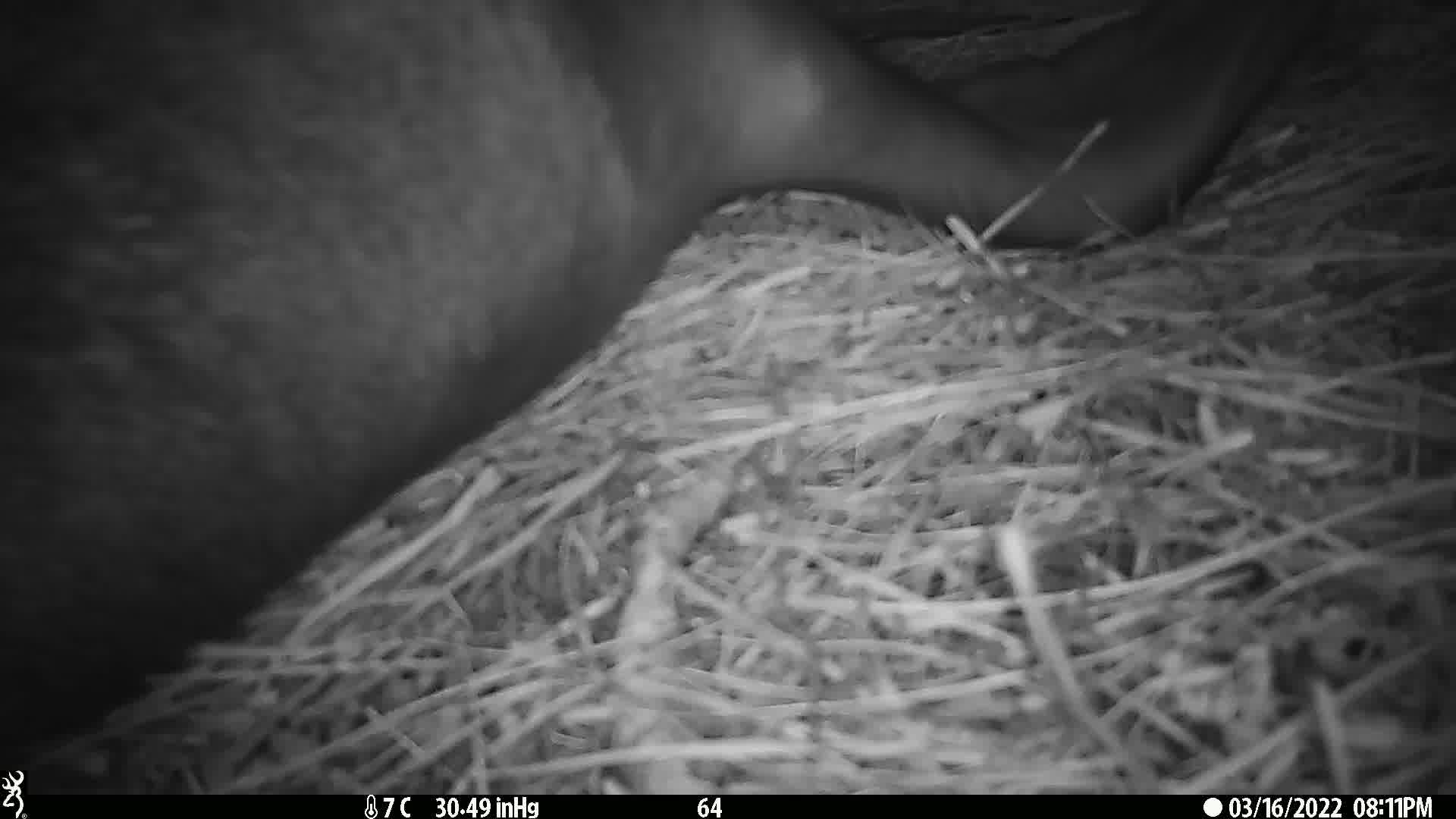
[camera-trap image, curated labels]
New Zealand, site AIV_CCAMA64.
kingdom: Animalia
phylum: Chordata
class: Mammalia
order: Carnivora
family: Otariidae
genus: Phocarctos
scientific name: Phocarctos hookeri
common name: new zealand sea lion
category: sealion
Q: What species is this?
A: Sealion (new zealand sea lion) (Phocarctos hookeri).